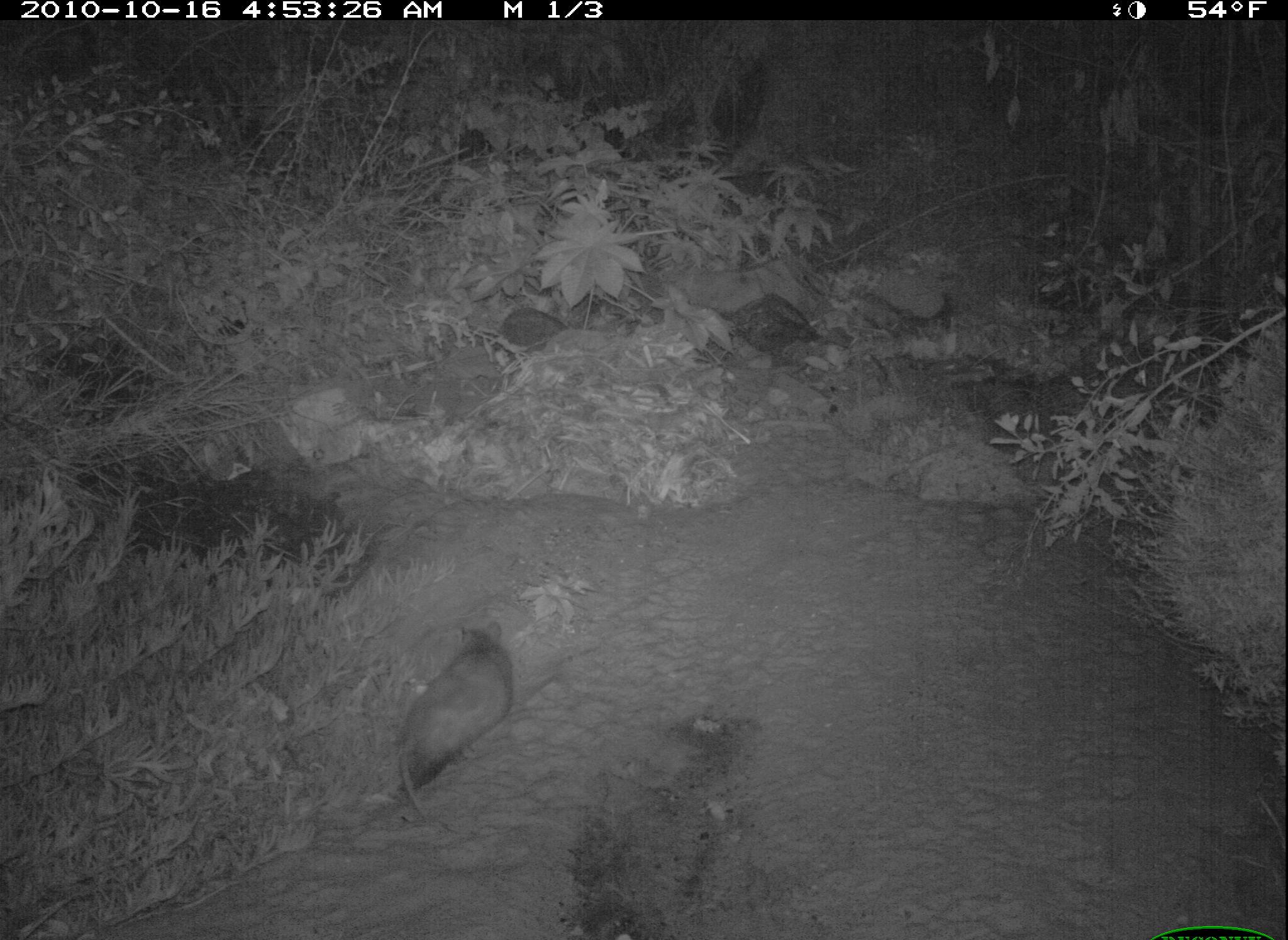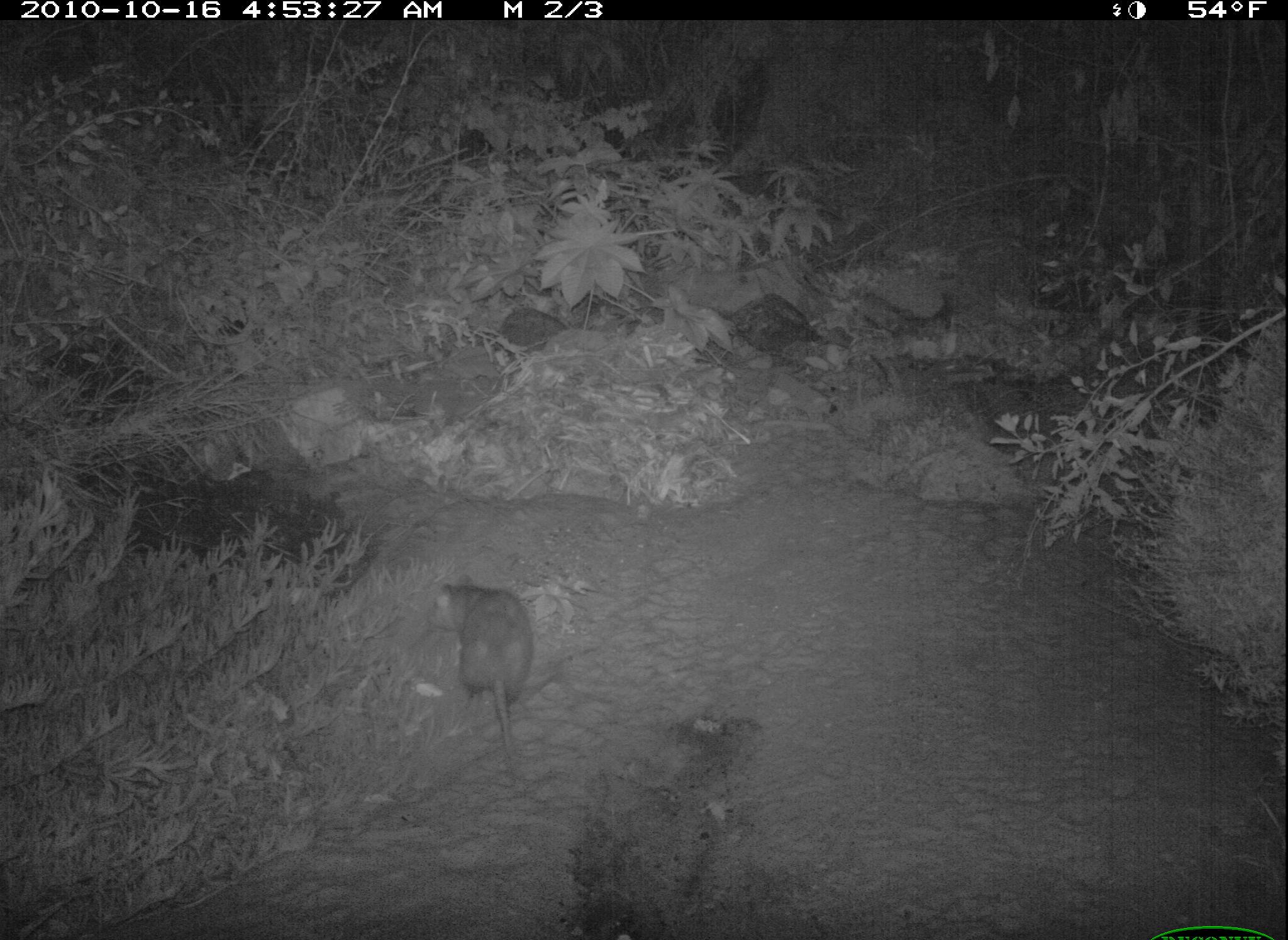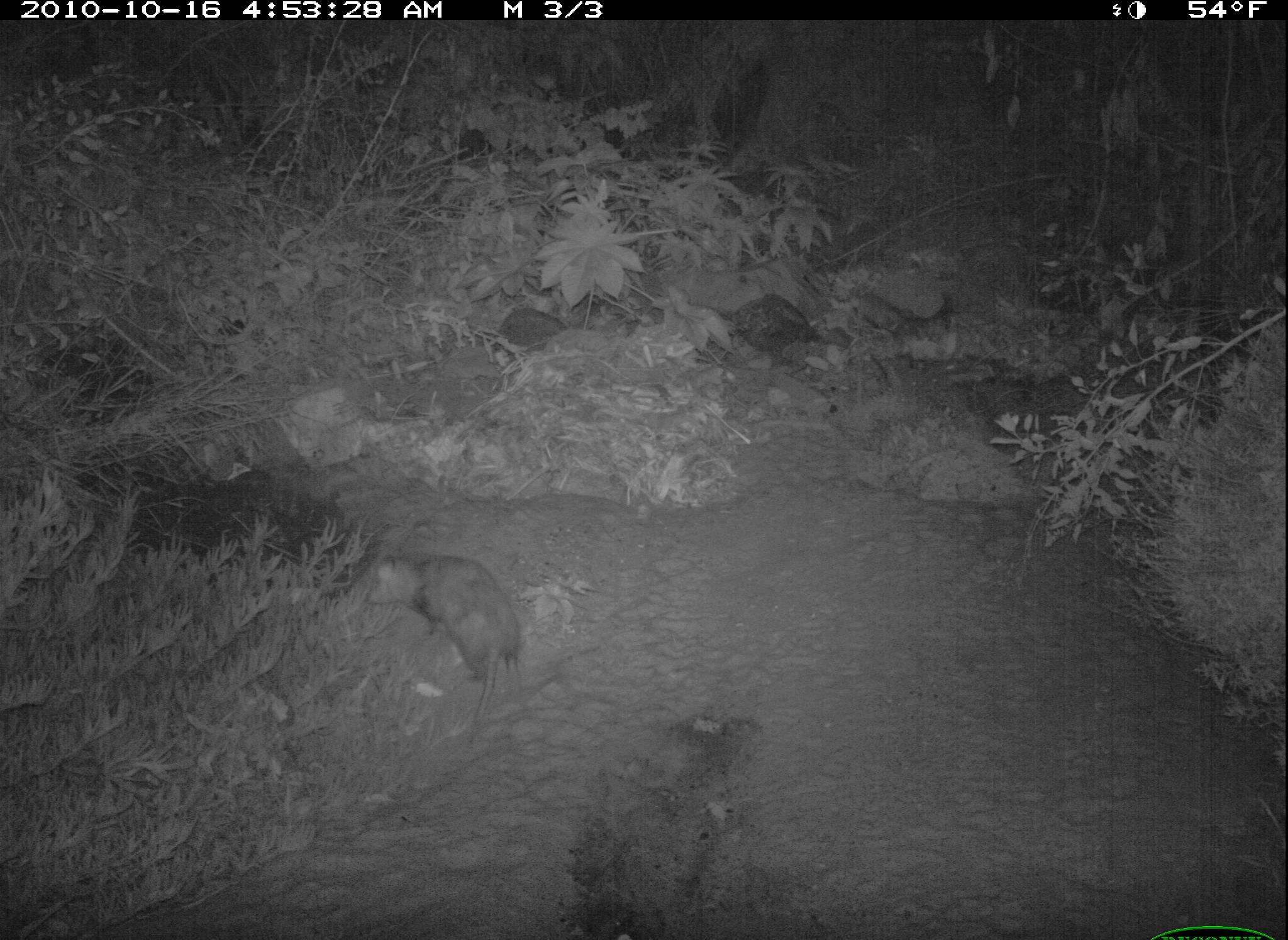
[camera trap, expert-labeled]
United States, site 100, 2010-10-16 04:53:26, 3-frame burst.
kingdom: Animalia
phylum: Chordata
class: Mammalia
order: Didelphimorphia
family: Didelphidae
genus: Didelphis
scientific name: Didelphis virginiana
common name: virginia opossum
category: opossum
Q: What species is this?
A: Opossum (virginia opossum) (Didelphis virginiana).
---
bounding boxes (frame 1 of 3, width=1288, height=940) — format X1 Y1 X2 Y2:
opossum: 372 588 518 838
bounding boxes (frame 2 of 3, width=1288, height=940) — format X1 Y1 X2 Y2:
opossum: 399 557 554 736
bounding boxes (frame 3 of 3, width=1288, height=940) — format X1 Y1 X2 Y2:
opossum: 362 532 547 762